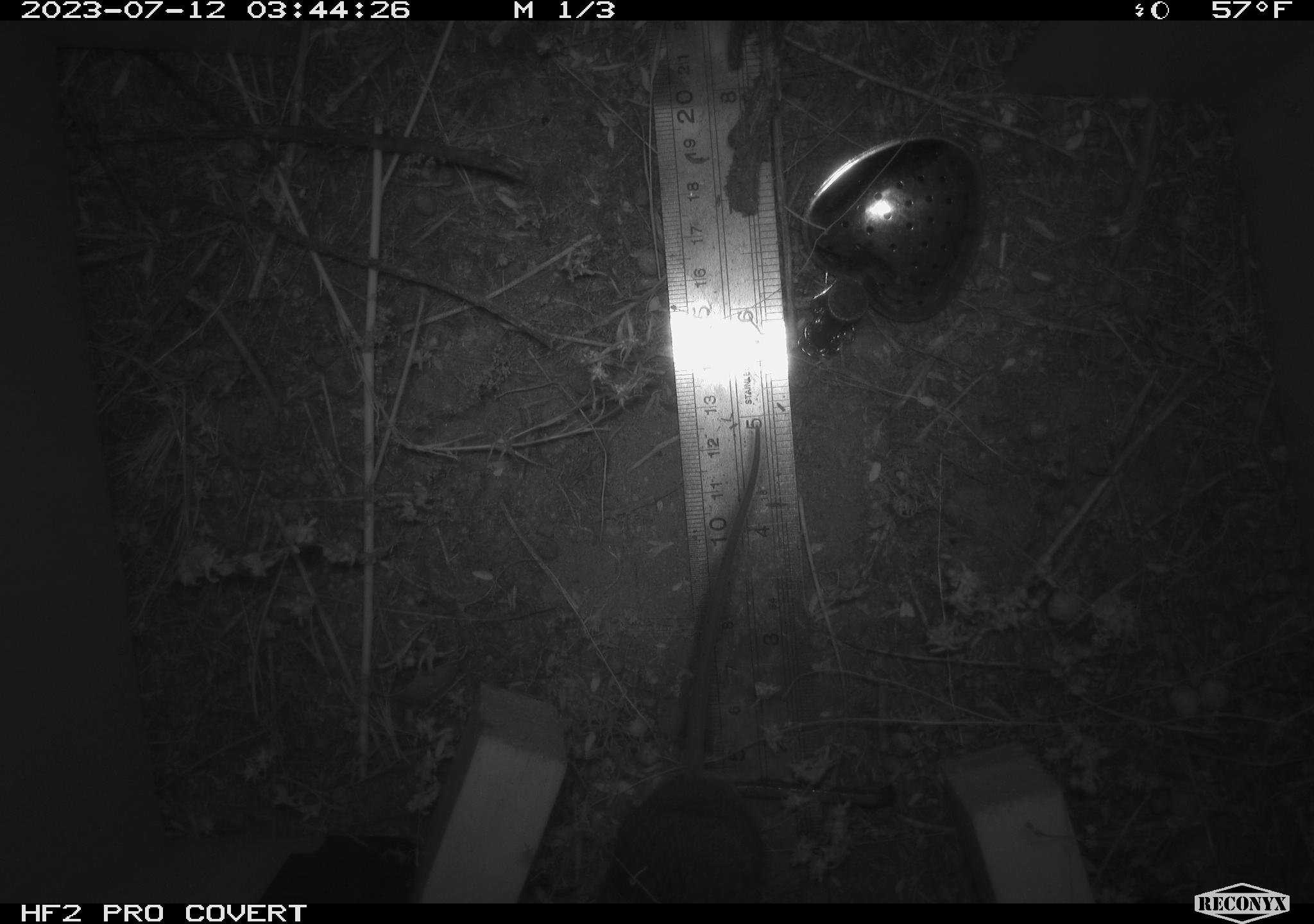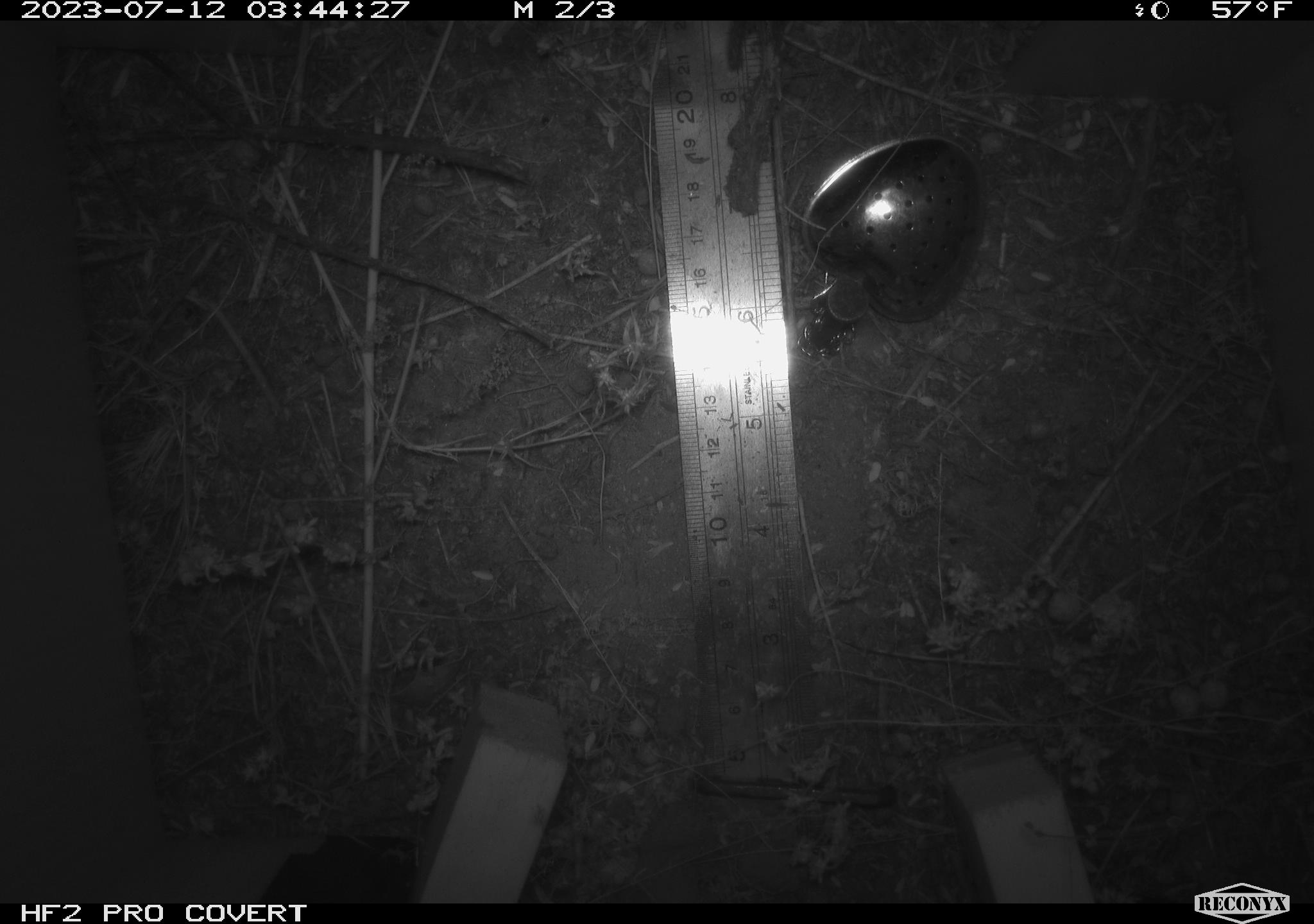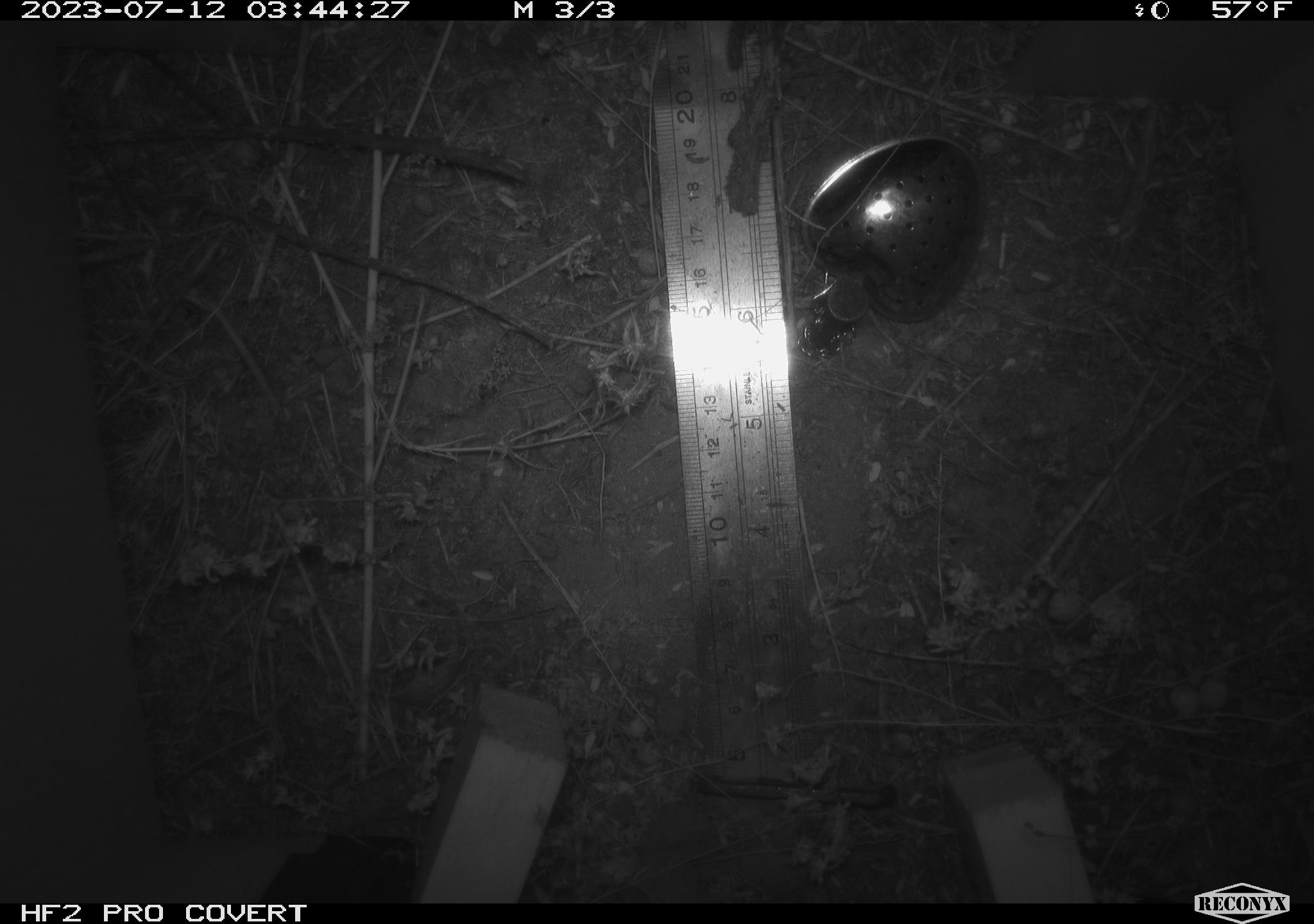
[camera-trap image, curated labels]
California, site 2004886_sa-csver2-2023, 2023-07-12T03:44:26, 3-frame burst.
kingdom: Animalia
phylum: Chordata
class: Mammalia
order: Rodentia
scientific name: Rodentia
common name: mouse species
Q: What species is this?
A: Mouse species (Rodentia).